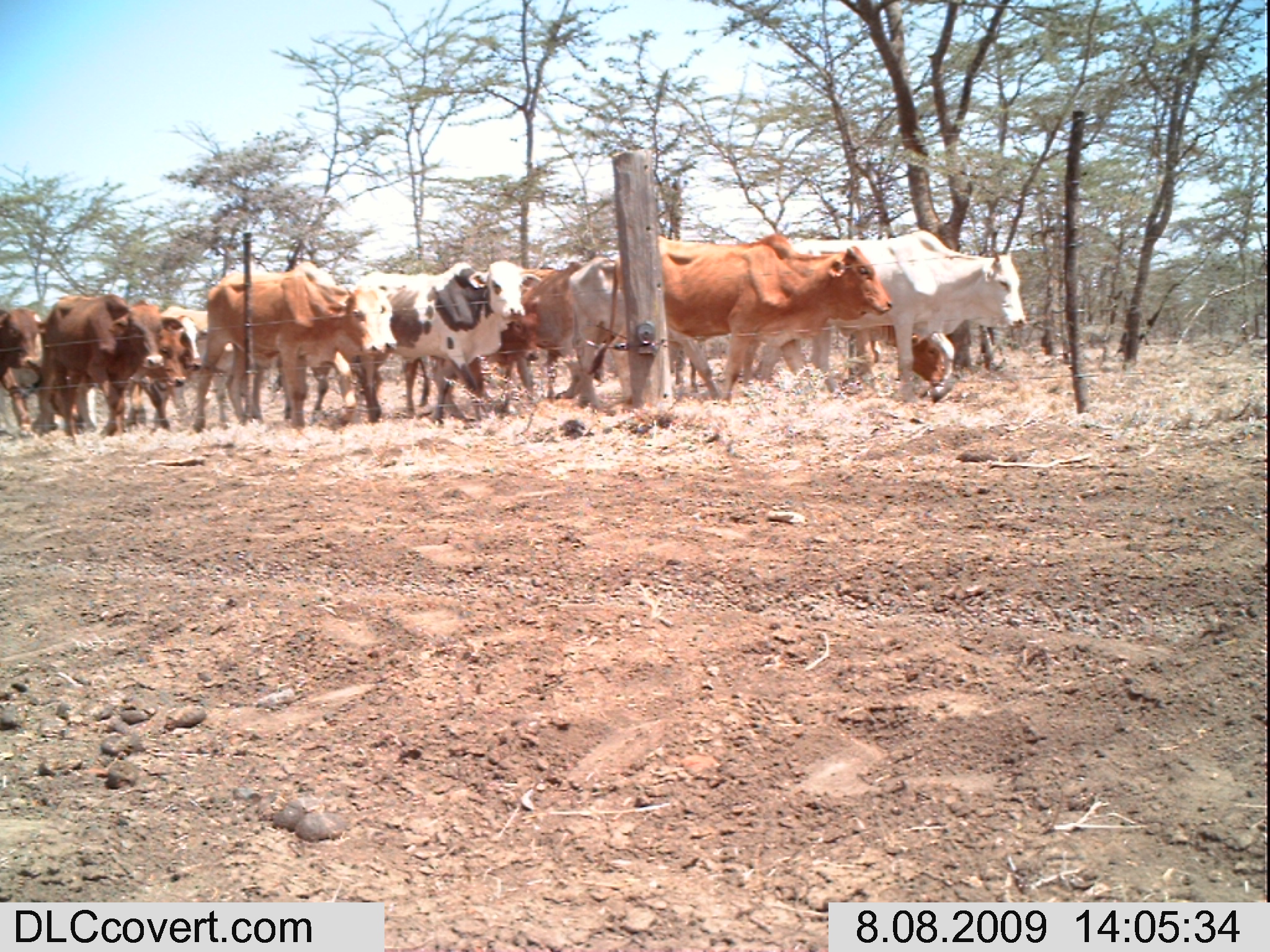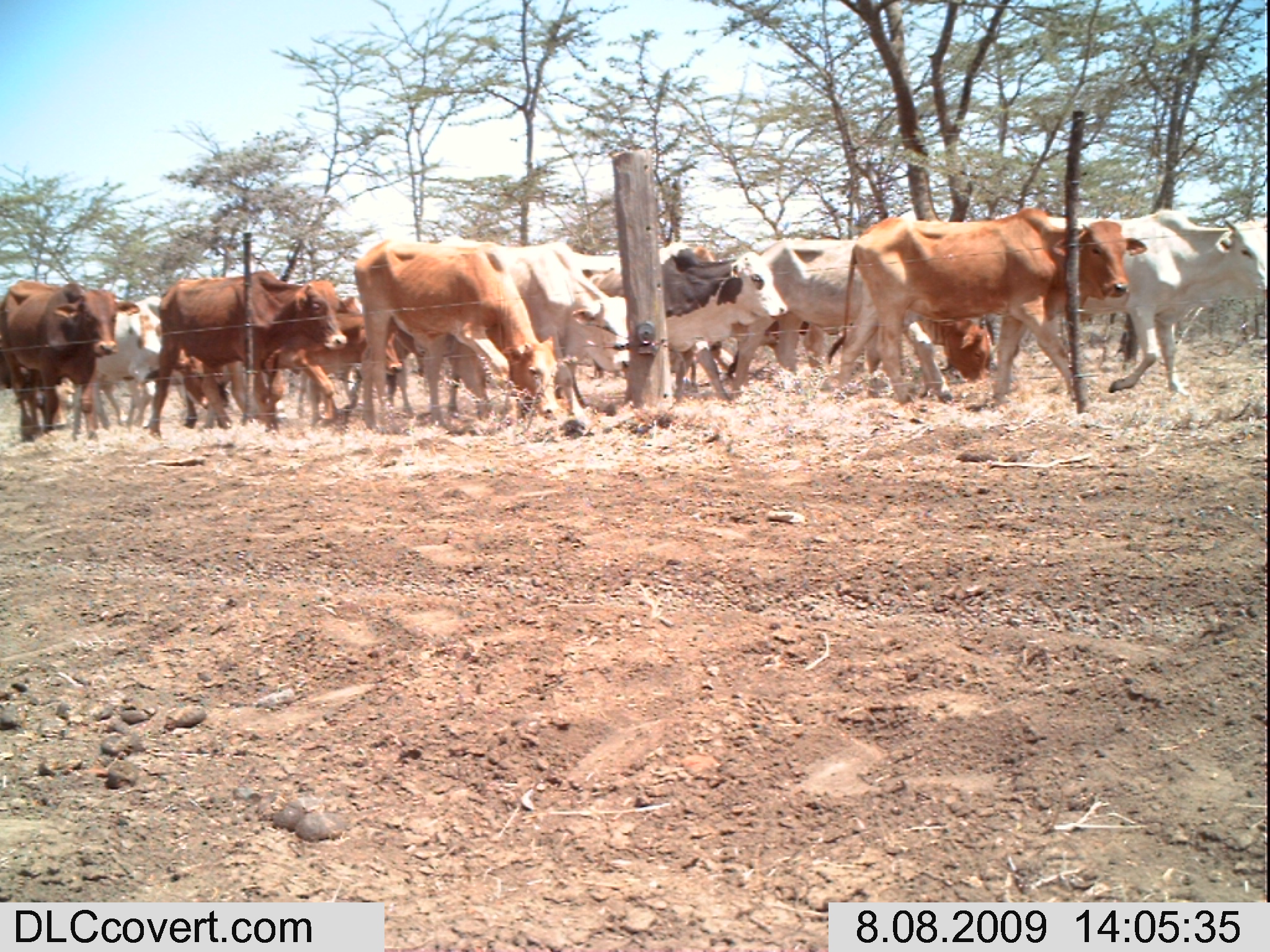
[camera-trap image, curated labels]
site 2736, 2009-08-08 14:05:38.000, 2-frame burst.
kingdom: Animalia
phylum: Chordata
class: Mammalia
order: Artiodactyla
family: Bovidae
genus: Bos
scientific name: Bos taurus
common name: domestic cattle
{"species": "Bos taurus (domestic cattle)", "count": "13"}